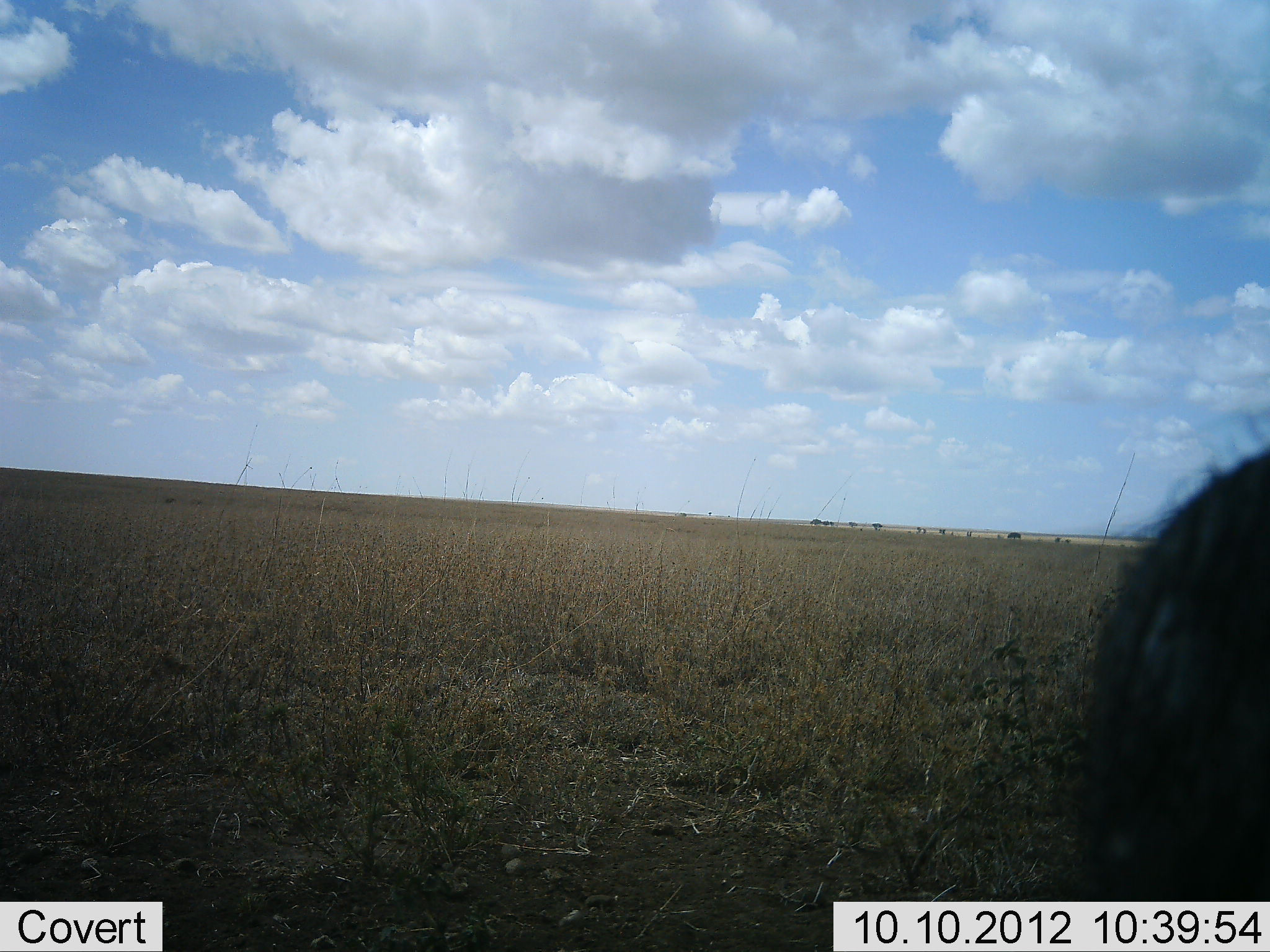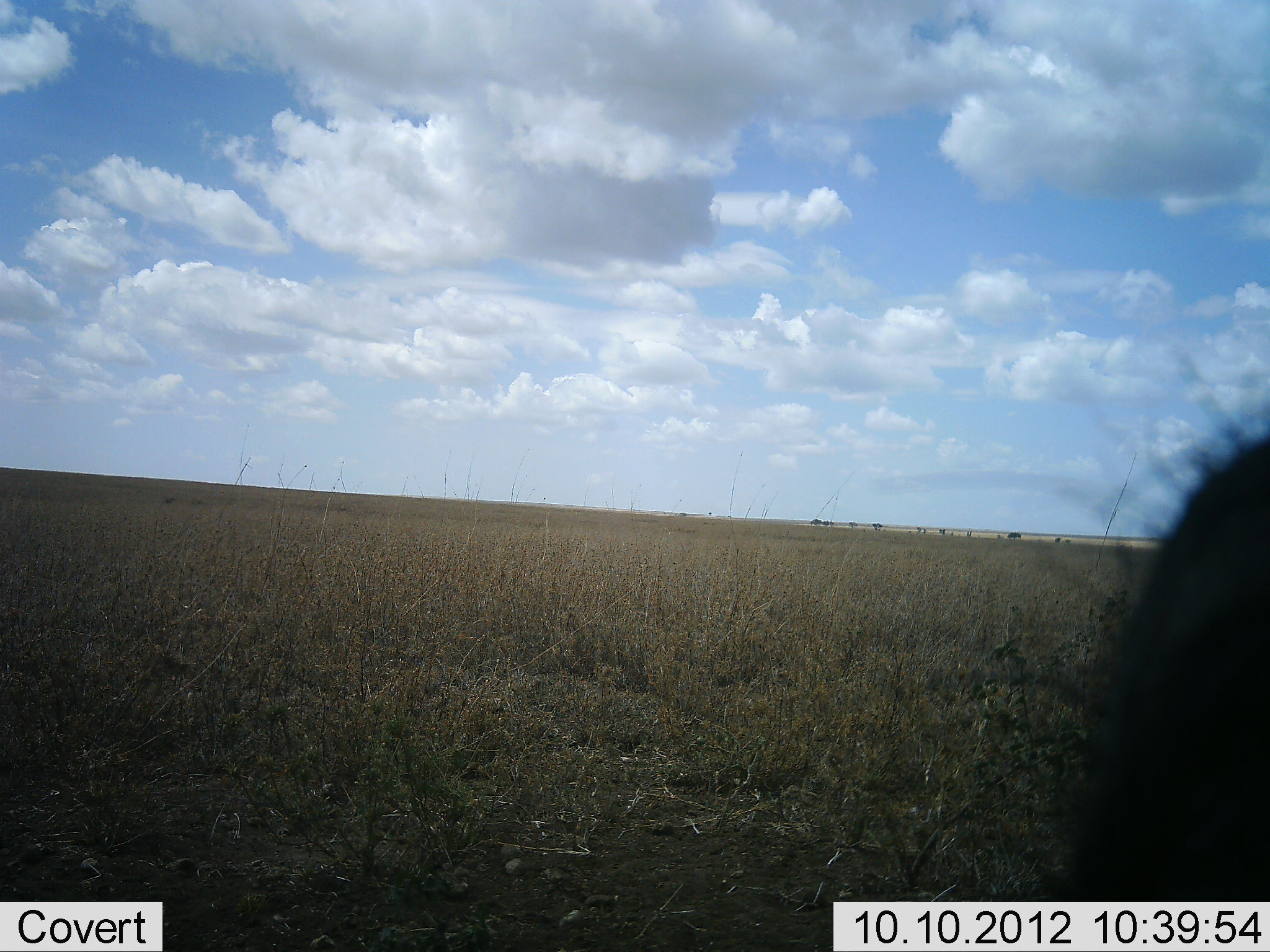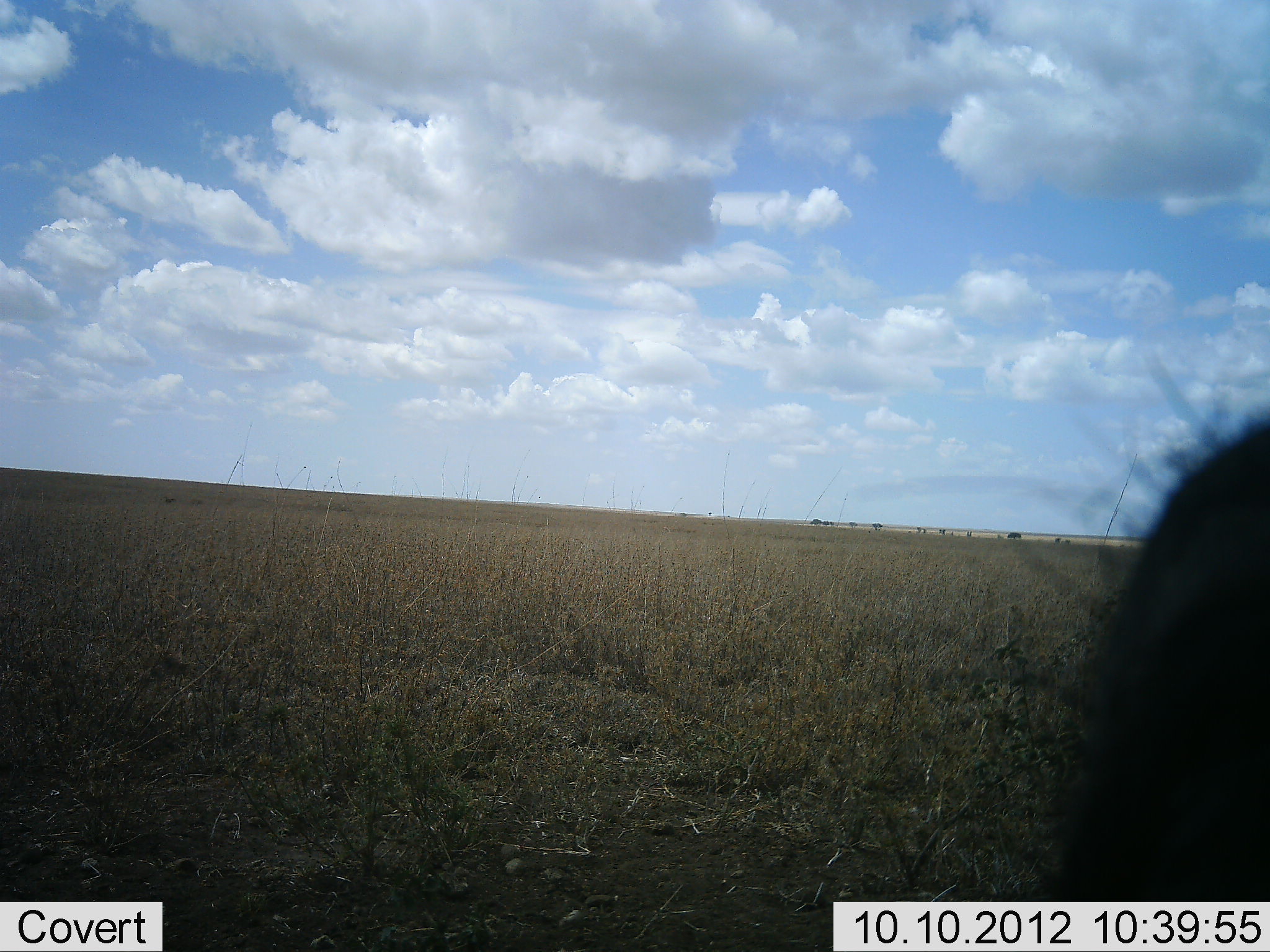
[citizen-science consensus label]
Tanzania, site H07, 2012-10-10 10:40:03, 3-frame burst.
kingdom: Animalia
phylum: Chordata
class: Mammalia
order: Artiodactyla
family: Suidae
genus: Phacochoerus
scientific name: Phacochoerus africanus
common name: warthog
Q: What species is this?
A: Warthog (Phacochoerus africanus).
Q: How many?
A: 1.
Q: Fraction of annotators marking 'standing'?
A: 71%.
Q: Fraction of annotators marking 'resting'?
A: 0%.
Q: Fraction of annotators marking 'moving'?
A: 0%.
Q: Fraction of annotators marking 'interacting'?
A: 0%.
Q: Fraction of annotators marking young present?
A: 0%.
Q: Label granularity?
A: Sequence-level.